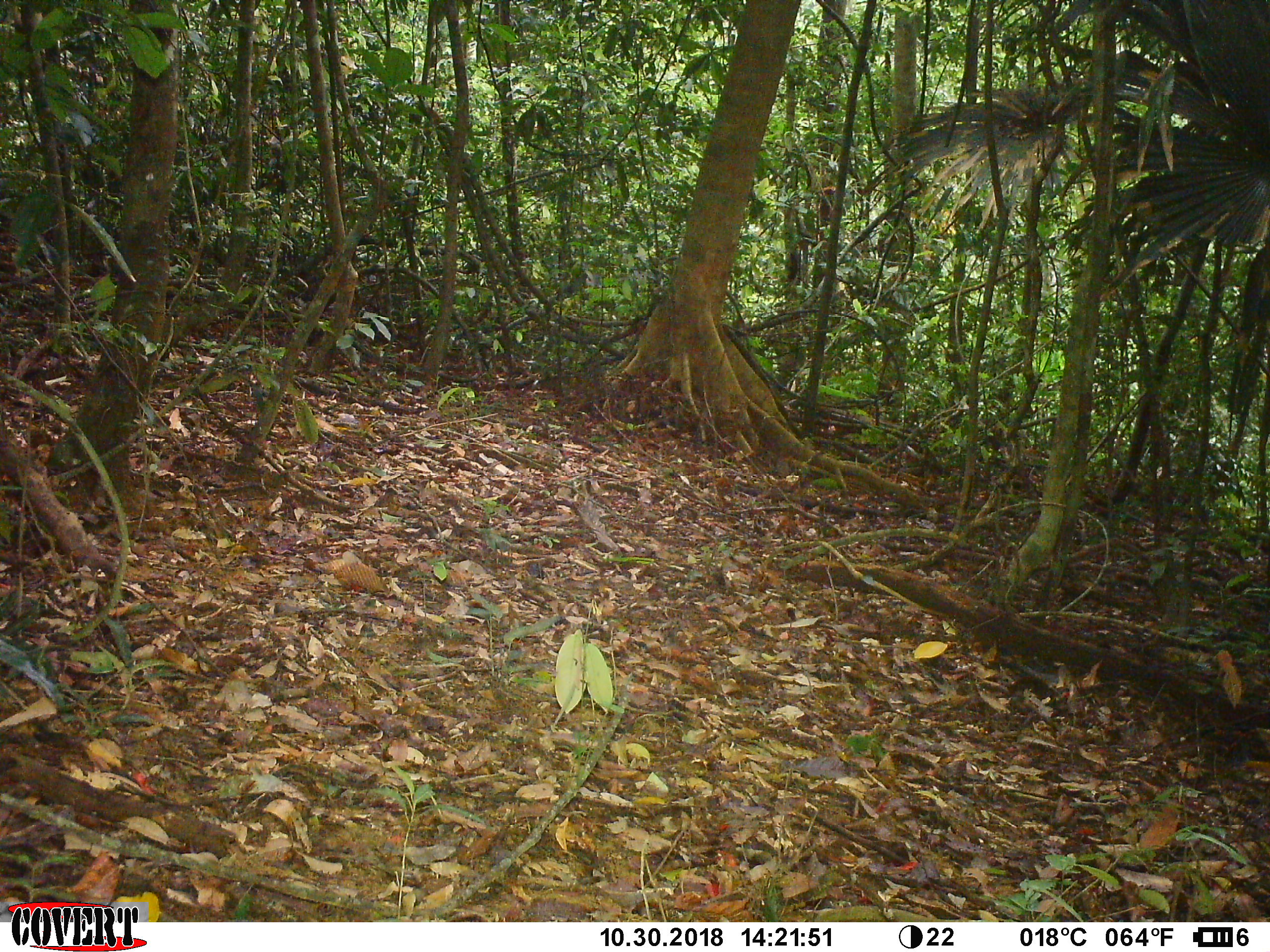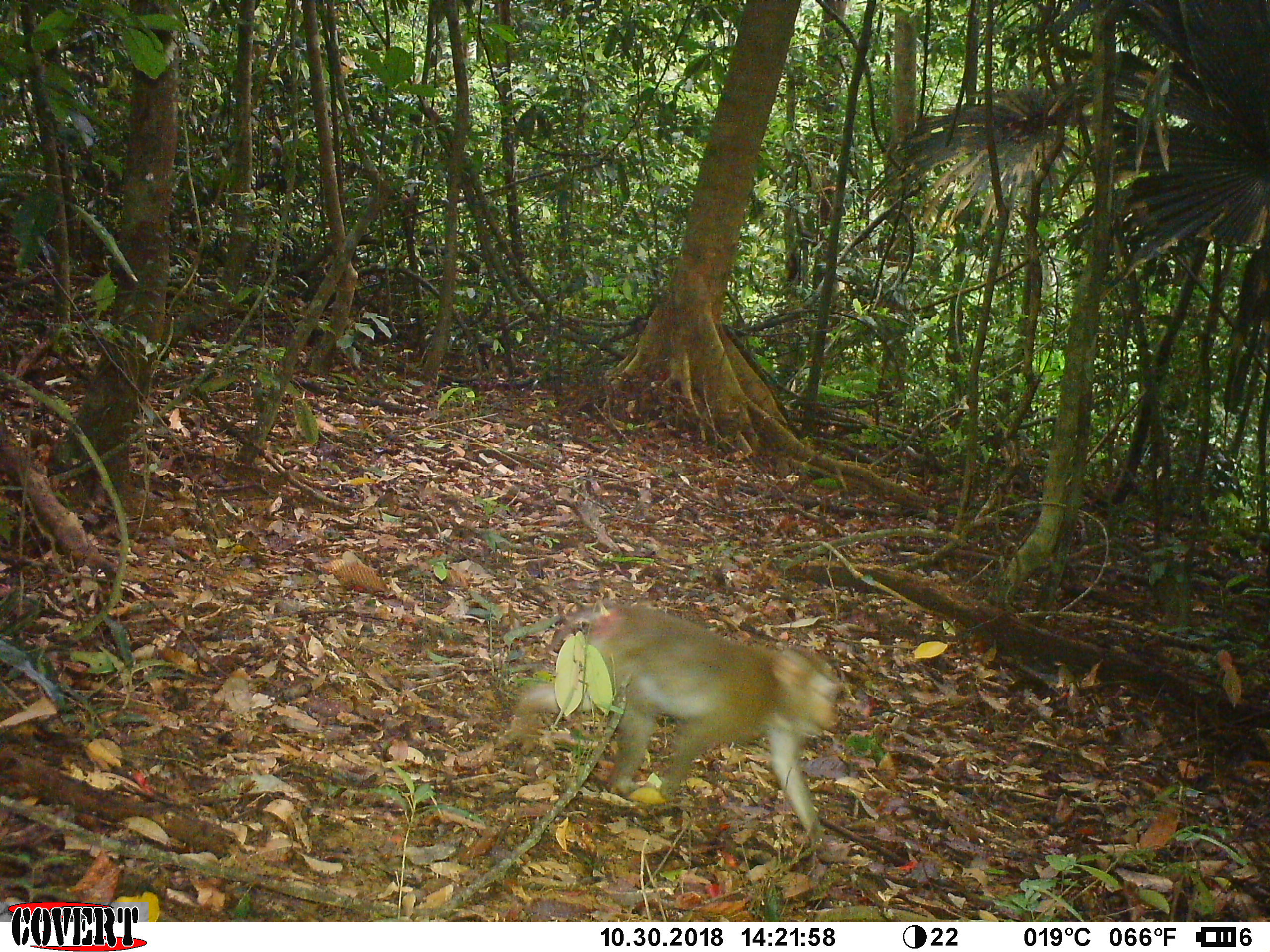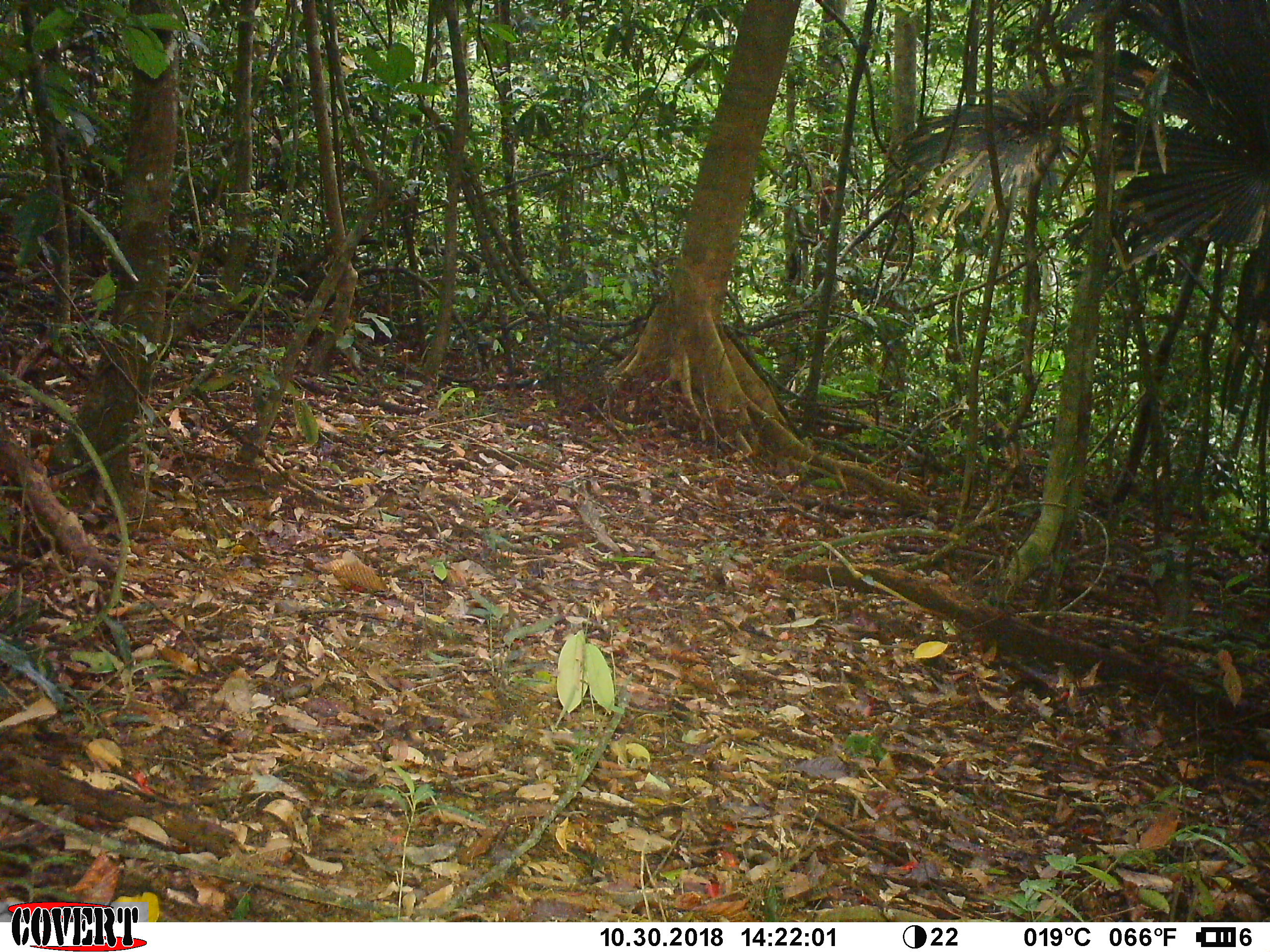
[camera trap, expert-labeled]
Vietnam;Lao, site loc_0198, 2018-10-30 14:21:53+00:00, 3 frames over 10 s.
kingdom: Animalia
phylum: Chordata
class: Mammalia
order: Primates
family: Cercopithecidae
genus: Macaca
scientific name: Macaca nemestrina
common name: pig-tailed macaque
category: pig tailed macaque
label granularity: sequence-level